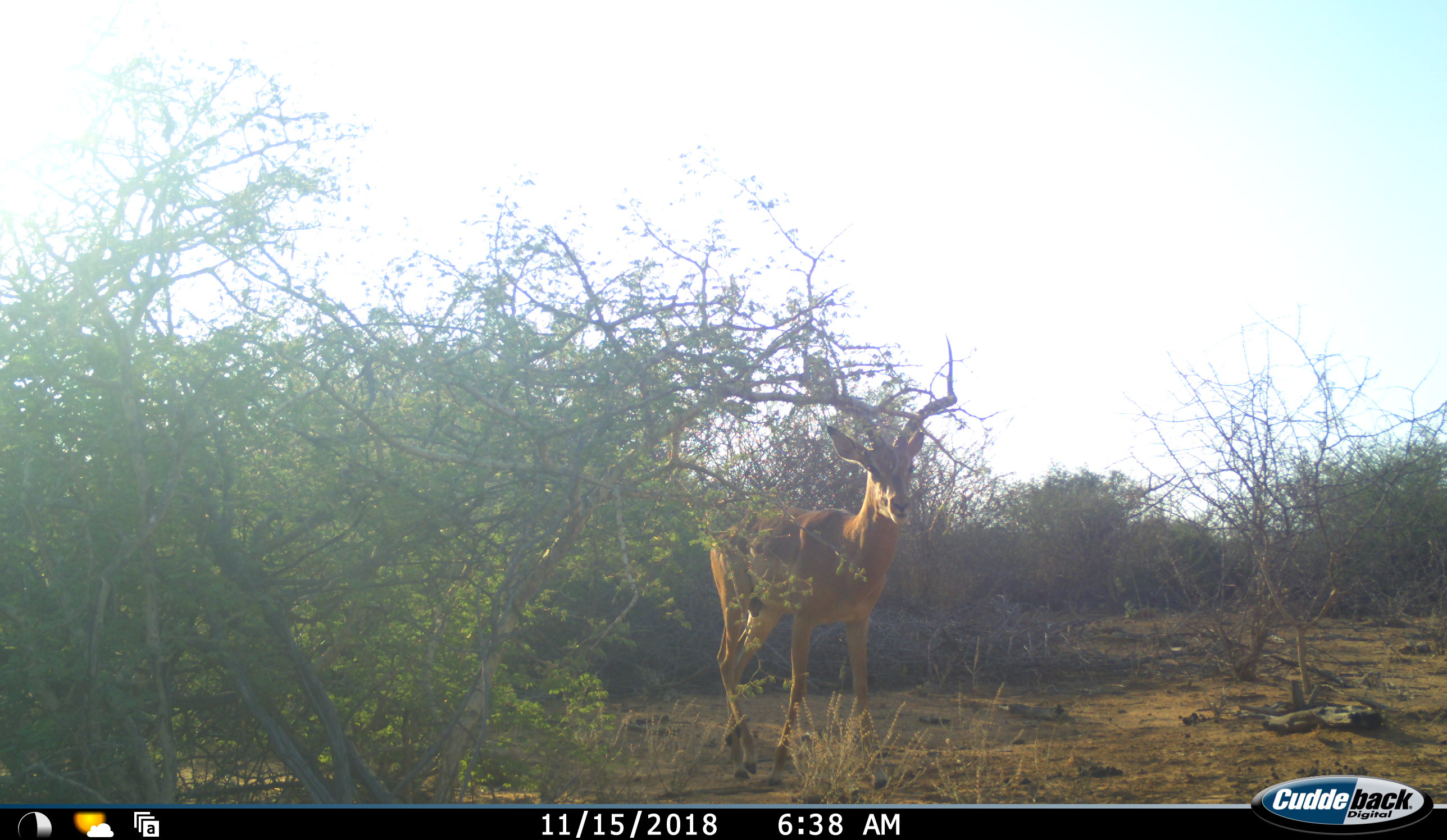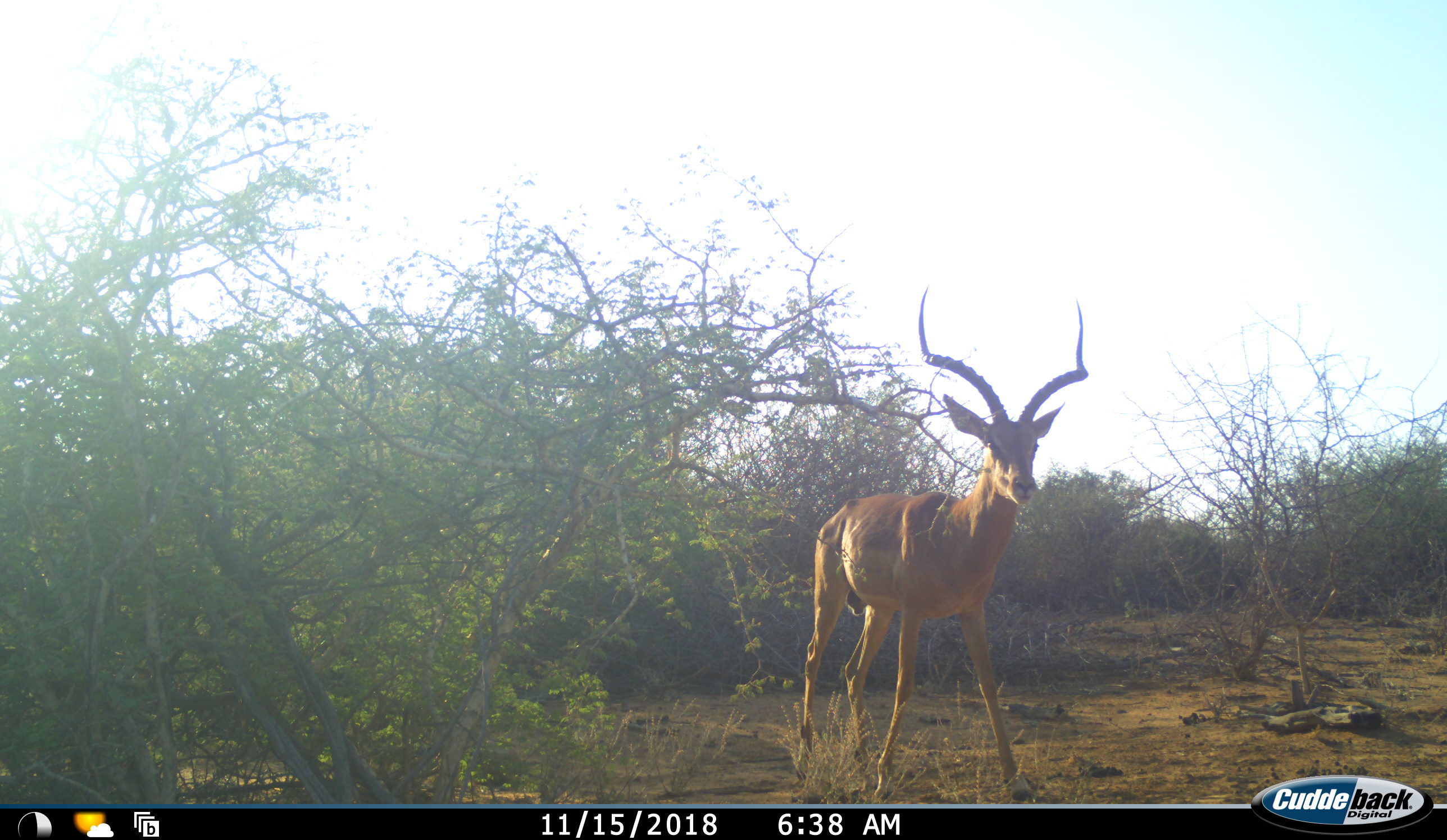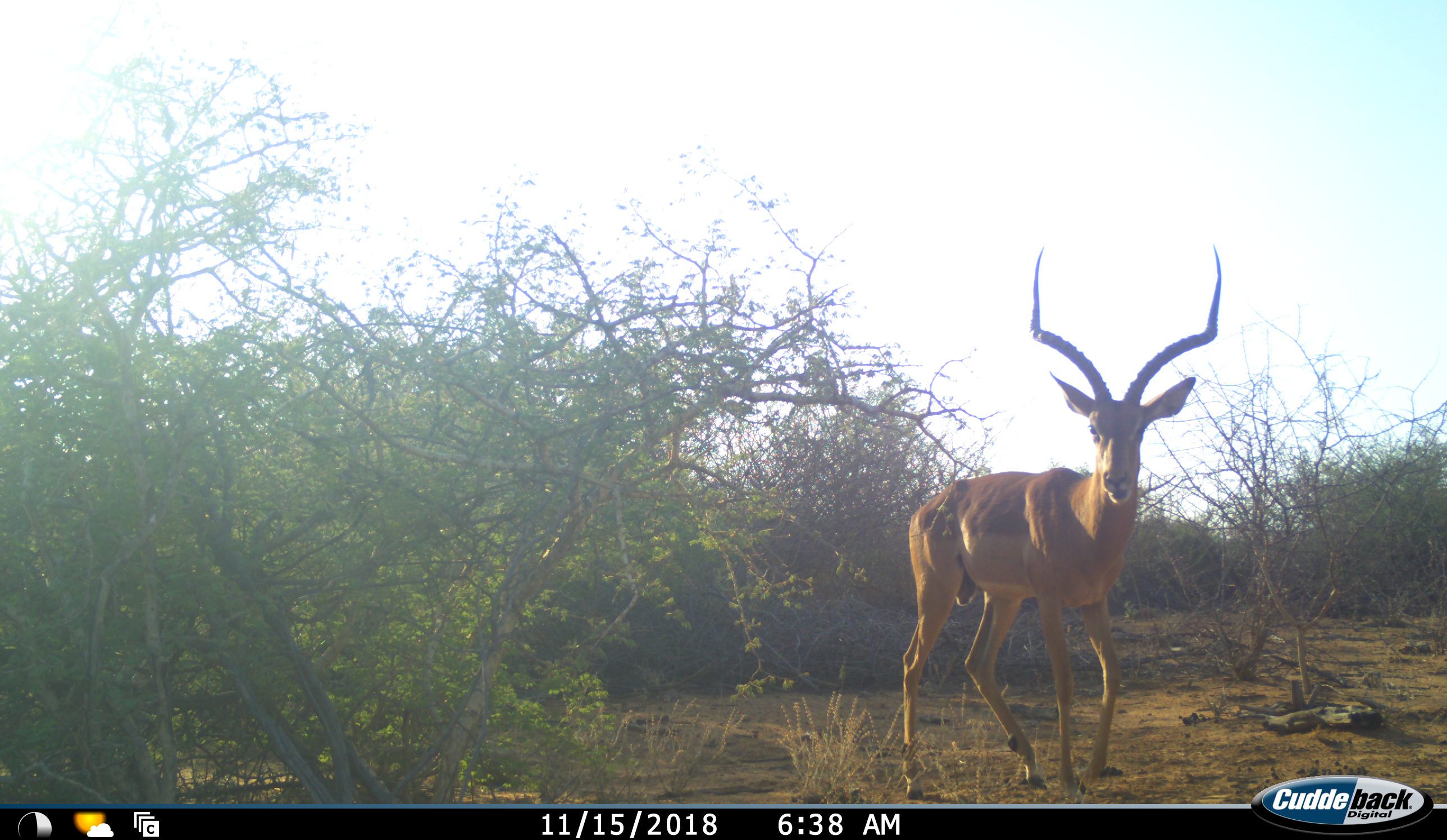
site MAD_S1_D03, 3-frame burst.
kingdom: Animalia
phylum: Chordata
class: Mammalia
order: Artiodactyla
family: Bovidae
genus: Aepyceros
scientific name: Aepyceros melampus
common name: impala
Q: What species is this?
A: Impala (Aepyceros melampus).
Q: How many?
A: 1.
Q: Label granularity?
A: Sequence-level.